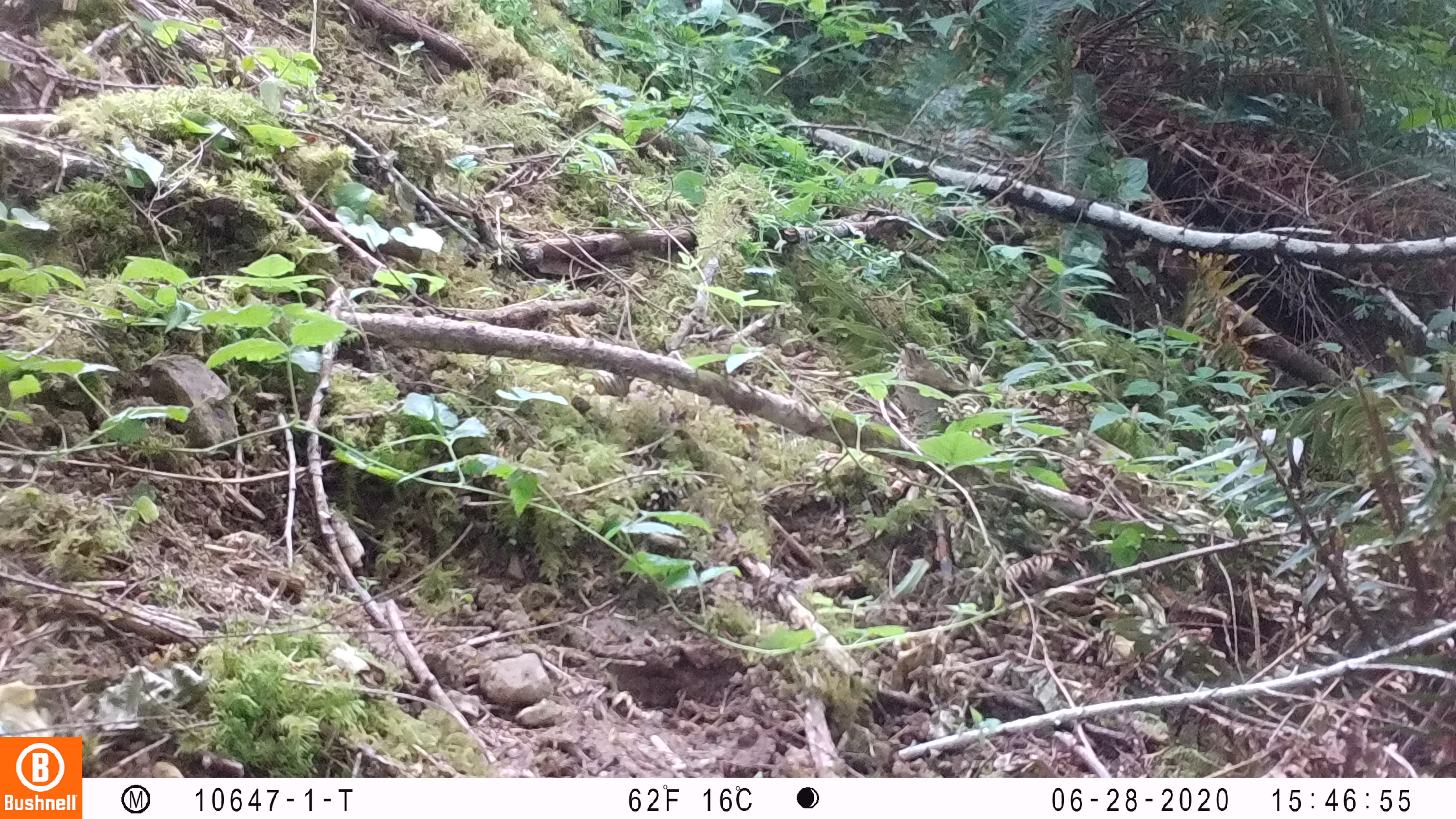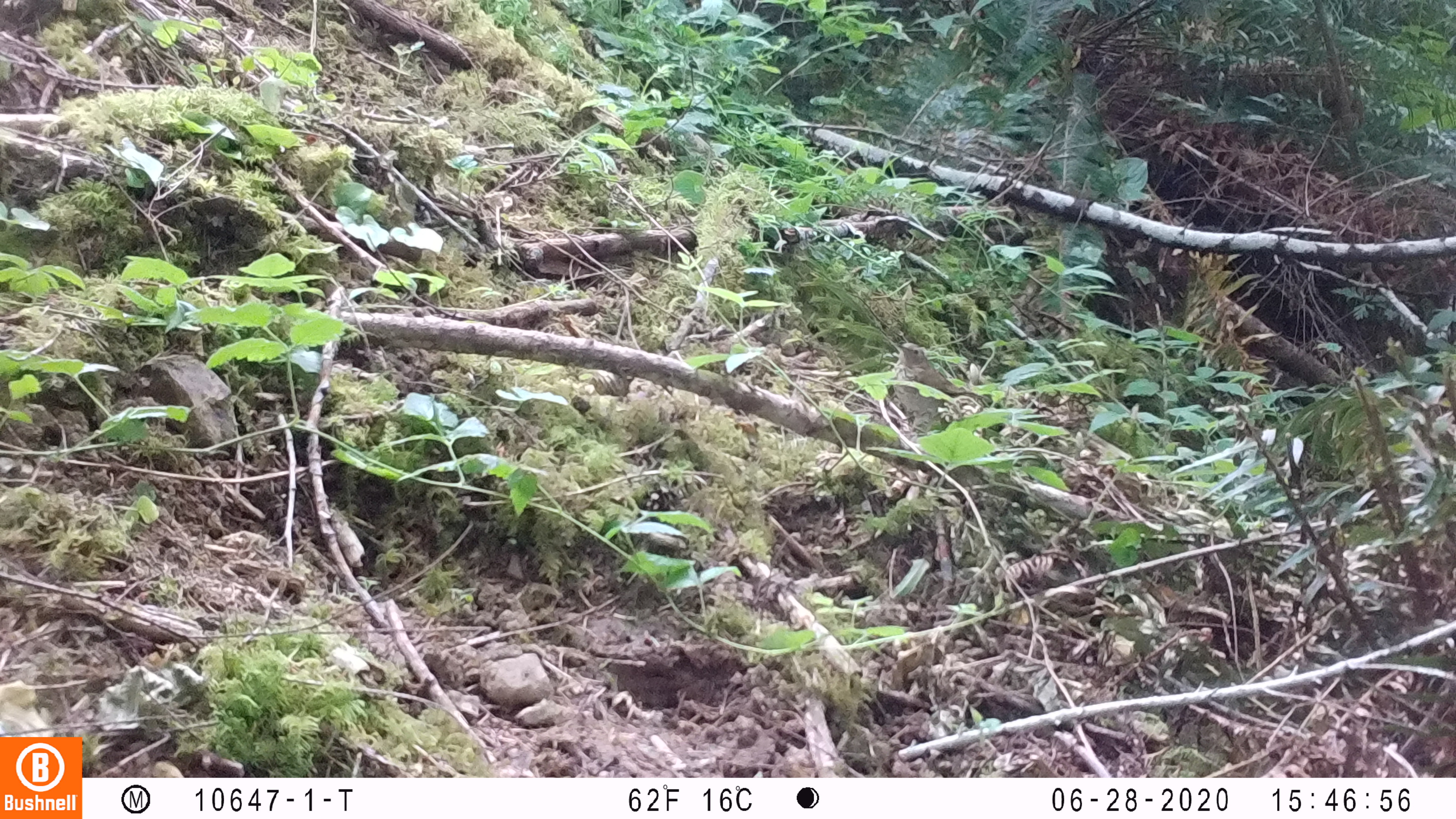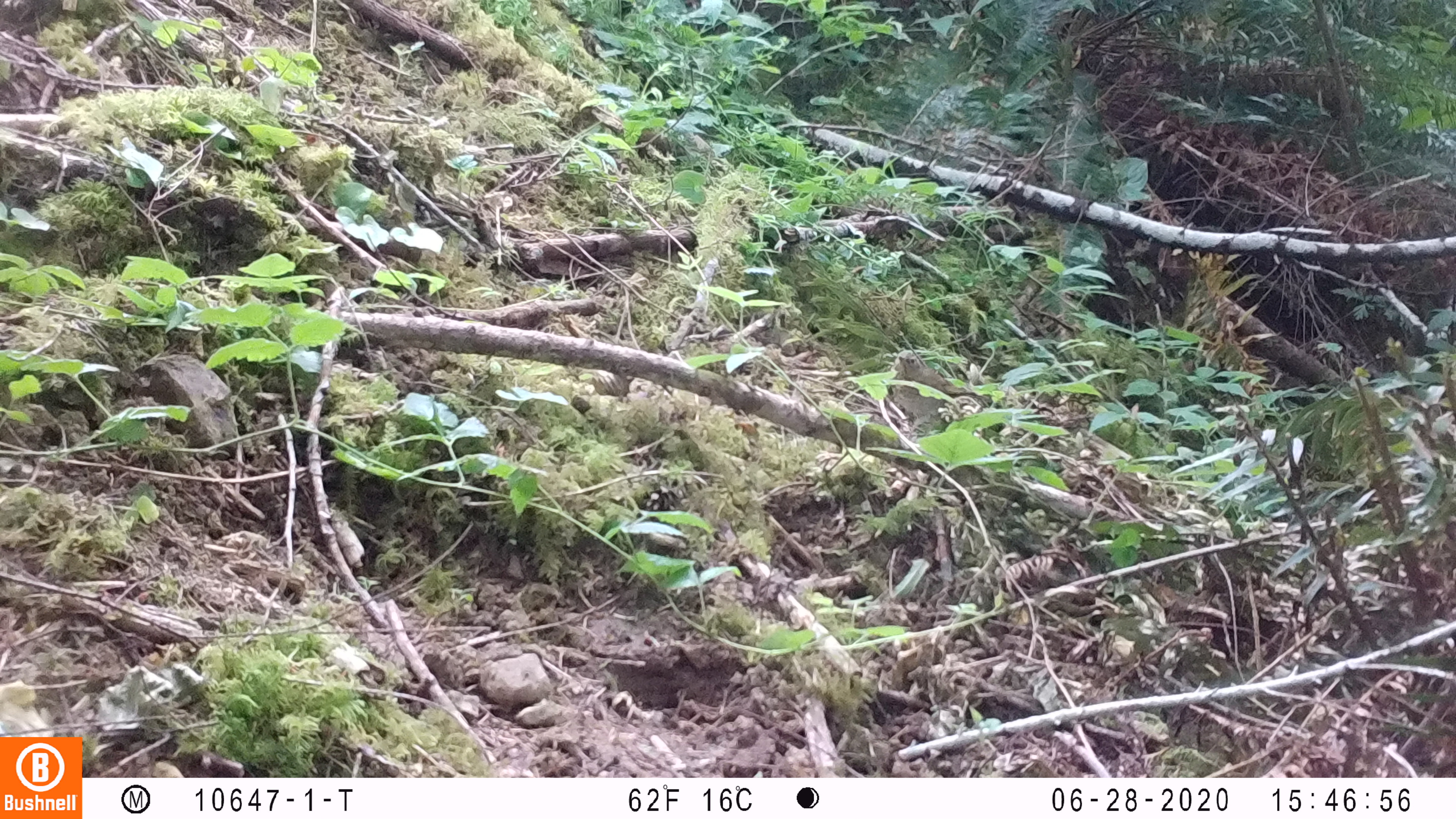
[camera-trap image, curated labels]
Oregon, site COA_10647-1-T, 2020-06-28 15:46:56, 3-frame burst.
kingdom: Animalia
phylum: Chordata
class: Aves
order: Passeriformes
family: Turdidae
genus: Catharus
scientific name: Catharus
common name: brown thrushes and nightingale-thrushes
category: catharus species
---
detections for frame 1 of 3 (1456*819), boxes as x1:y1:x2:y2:
catharus species: 883:334:994:425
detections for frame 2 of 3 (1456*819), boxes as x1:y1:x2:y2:
catharus species: 882:334:987:428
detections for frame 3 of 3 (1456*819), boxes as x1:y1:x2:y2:
catharus species: 886:343:992:429